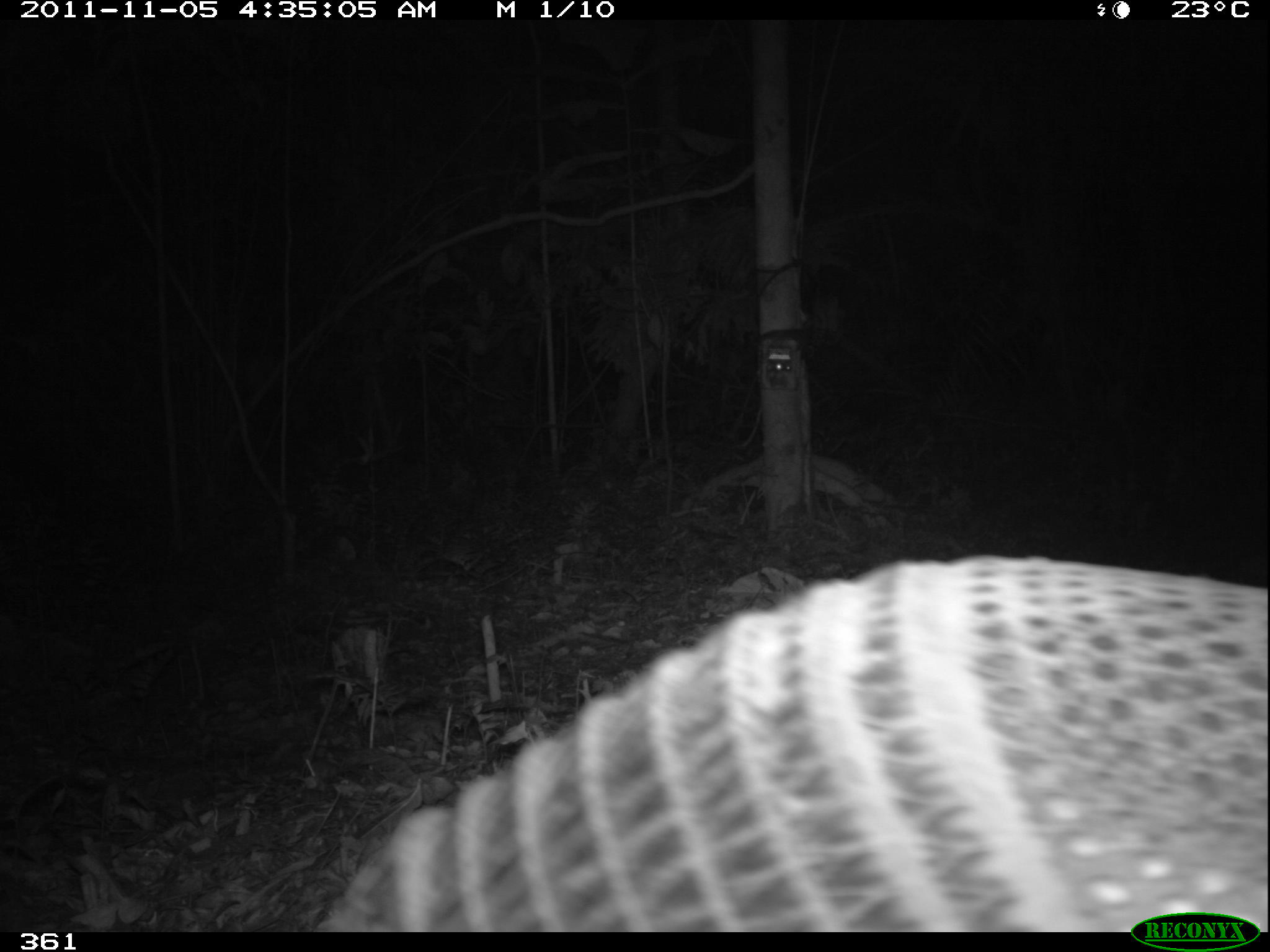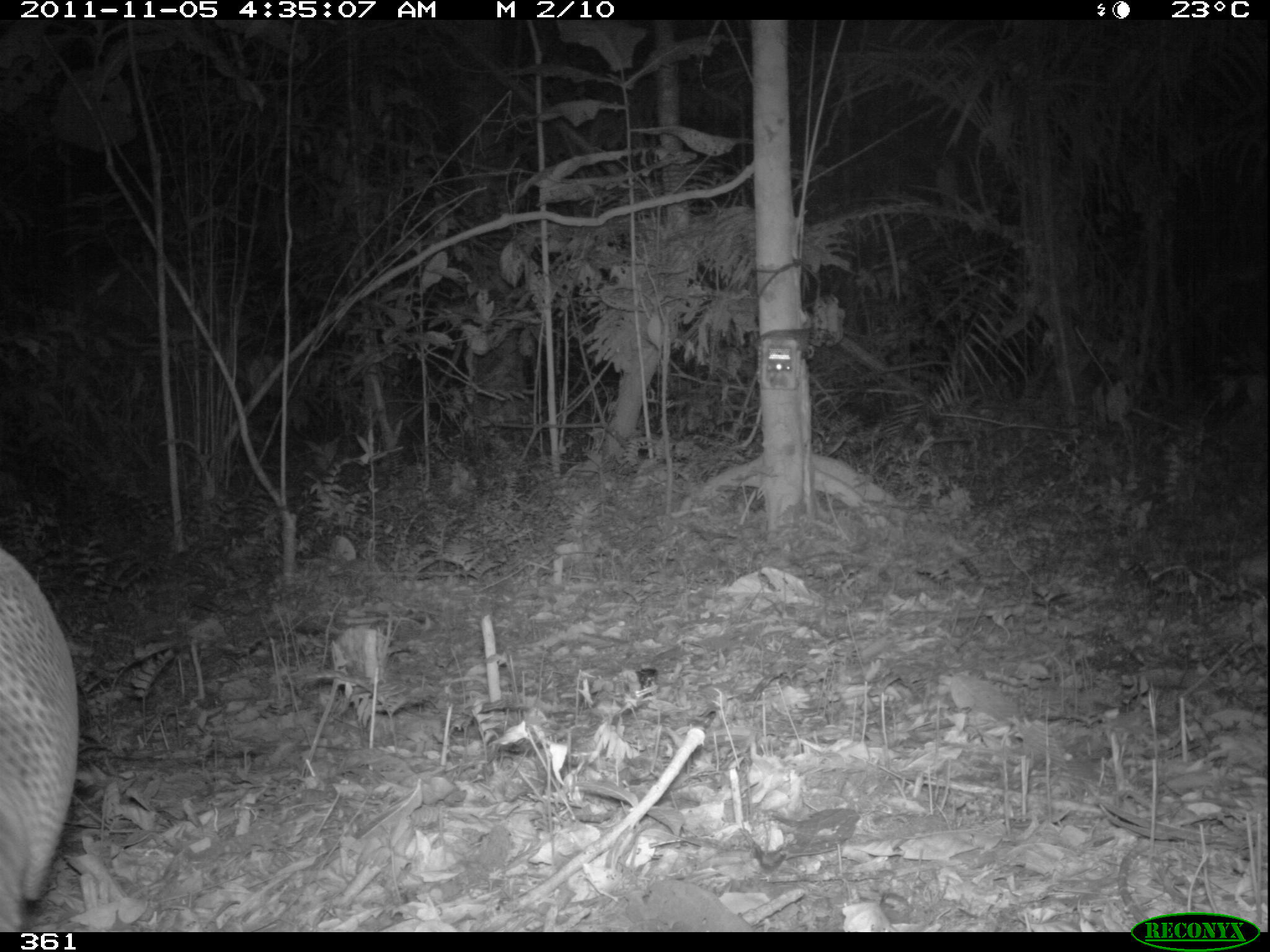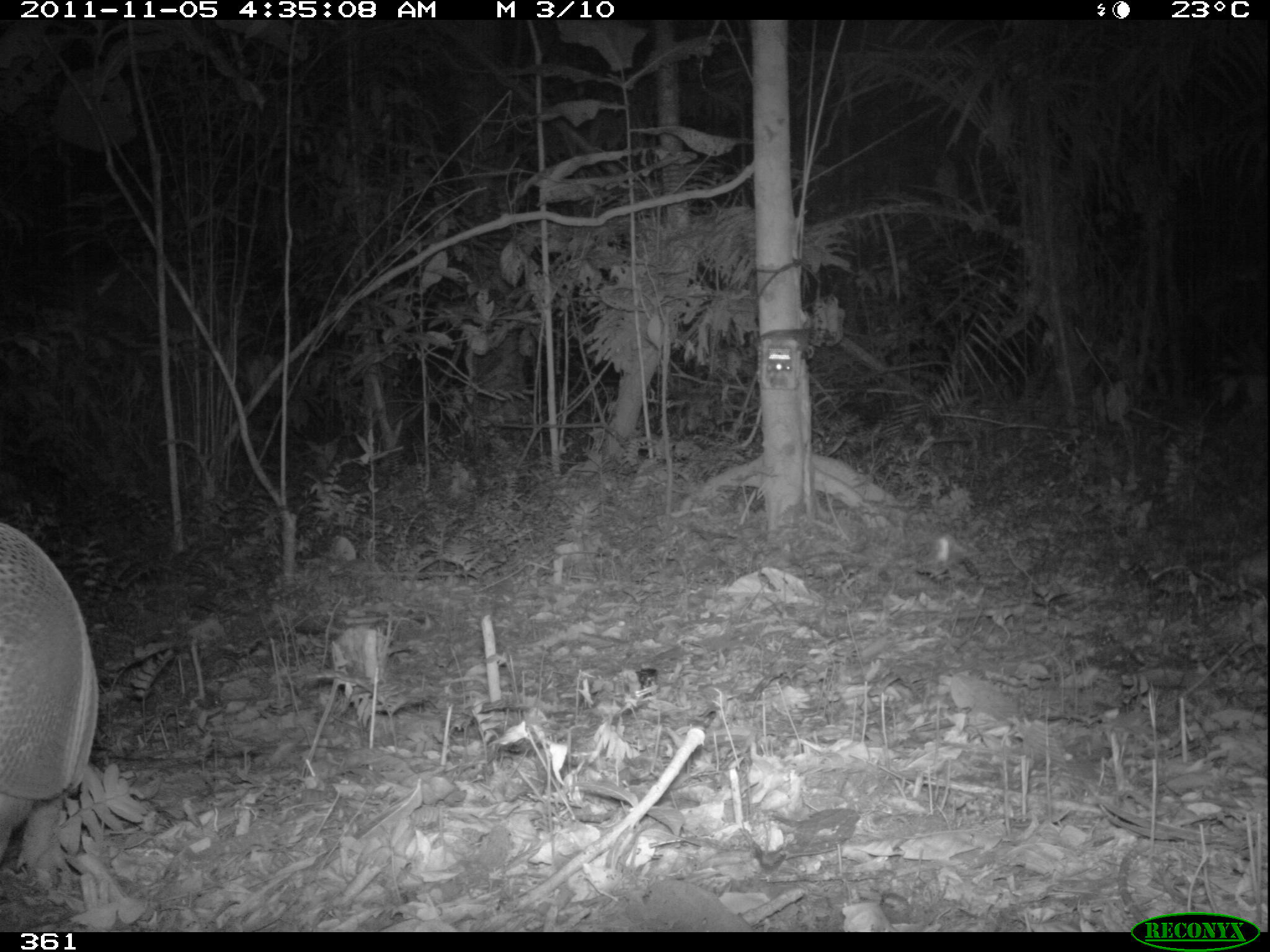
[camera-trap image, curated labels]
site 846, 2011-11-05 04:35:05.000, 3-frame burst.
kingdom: Animalia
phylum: Chordata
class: Mammalia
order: Cingulata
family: Dasypodidae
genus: Dasypus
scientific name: Dasypus kappleri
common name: greater long-nosed armadillo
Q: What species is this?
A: Dasypus kappleri (greater long-nosed armadillo).